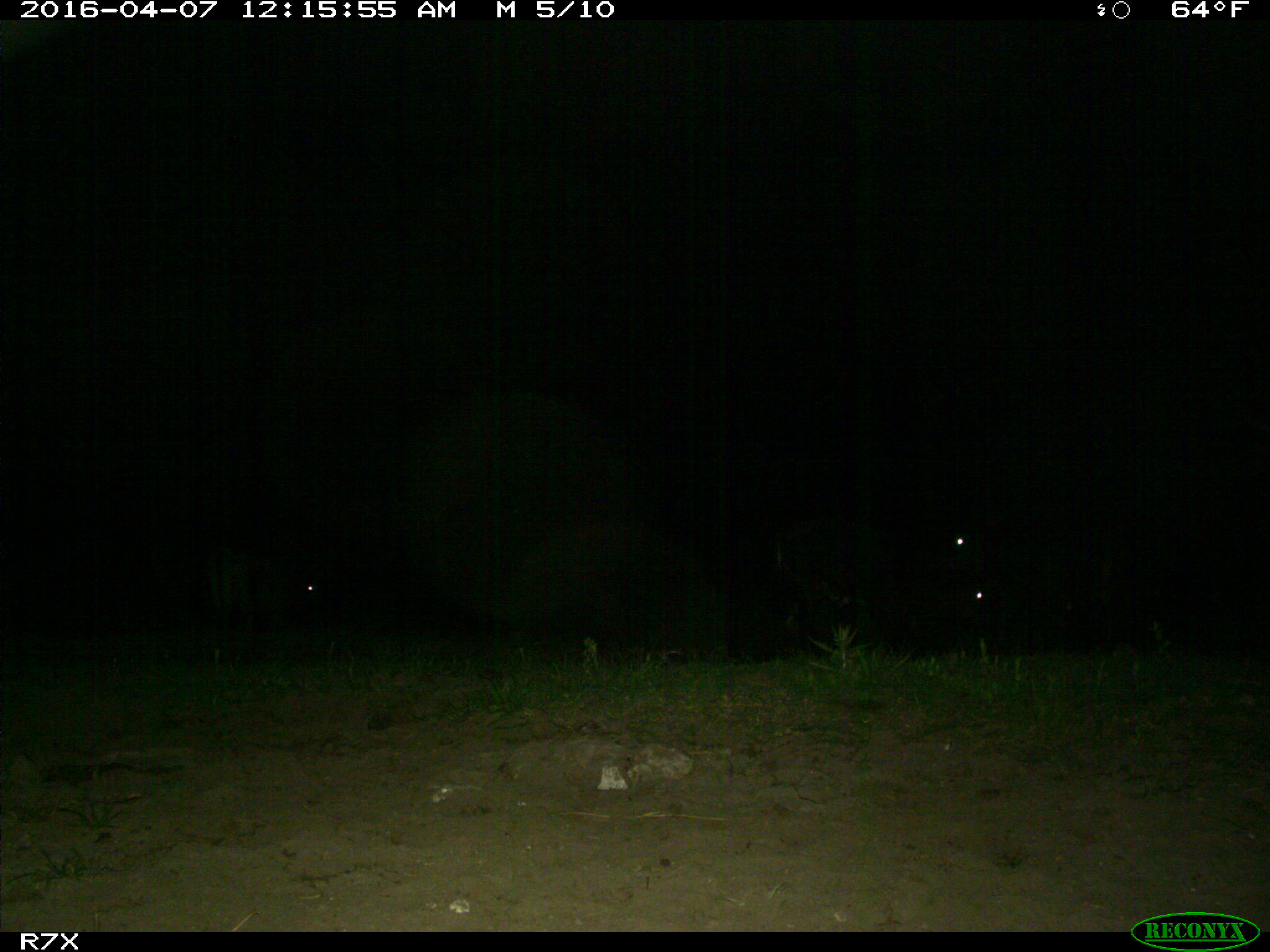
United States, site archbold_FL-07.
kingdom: Animalia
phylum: Chordata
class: Mammalia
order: Artiodactyla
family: Bovidae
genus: Bos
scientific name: Bos taurus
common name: domestic cow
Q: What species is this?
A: Bos taurus (domestic cow).